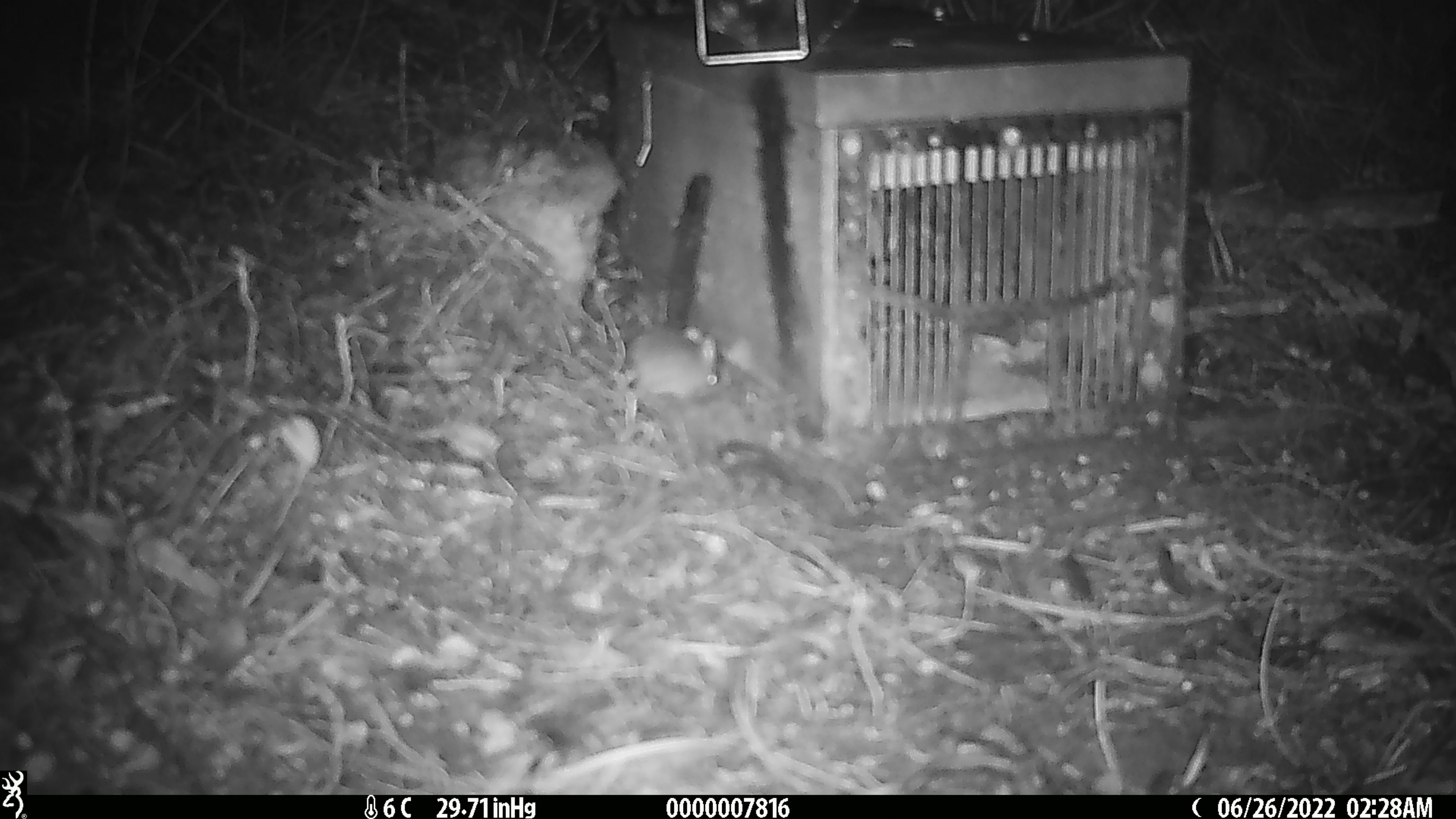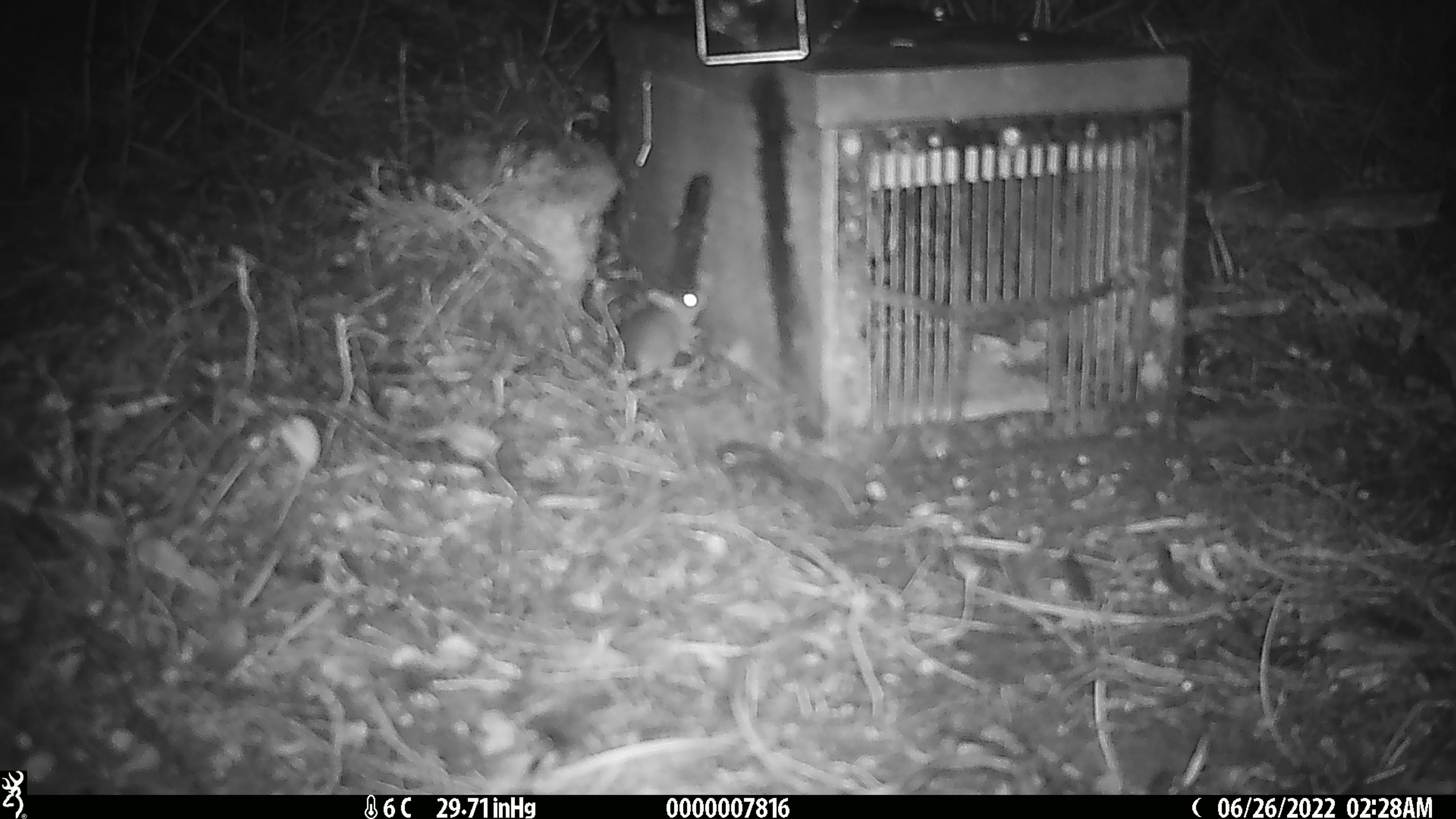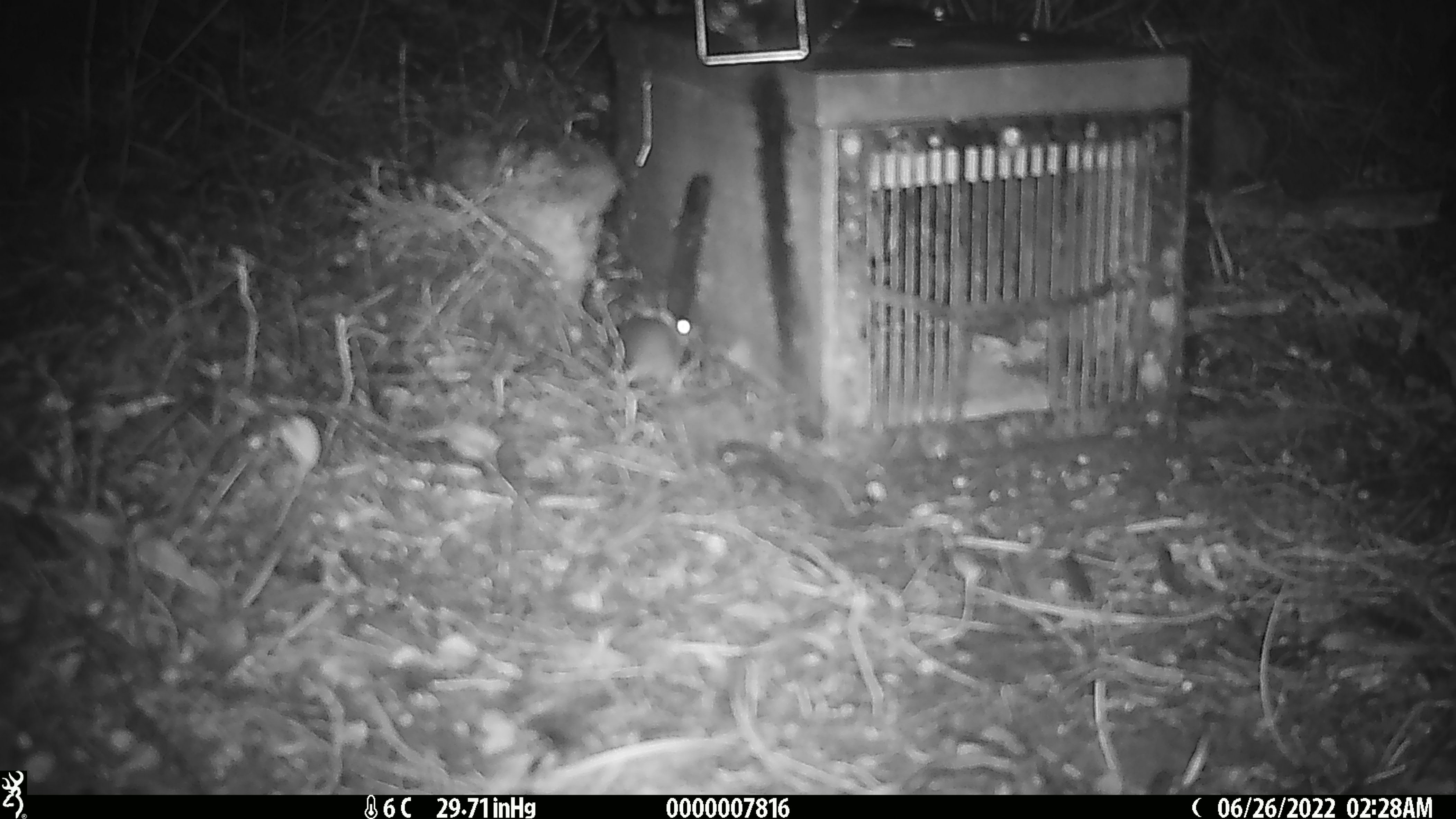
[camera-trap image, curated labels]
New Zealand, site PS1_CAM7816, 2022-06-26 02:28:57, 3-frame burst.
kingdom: Animalia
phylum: Chordata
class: Mammalia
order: Rodentia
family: Muridae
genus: Mus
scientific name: Mus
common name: mouse